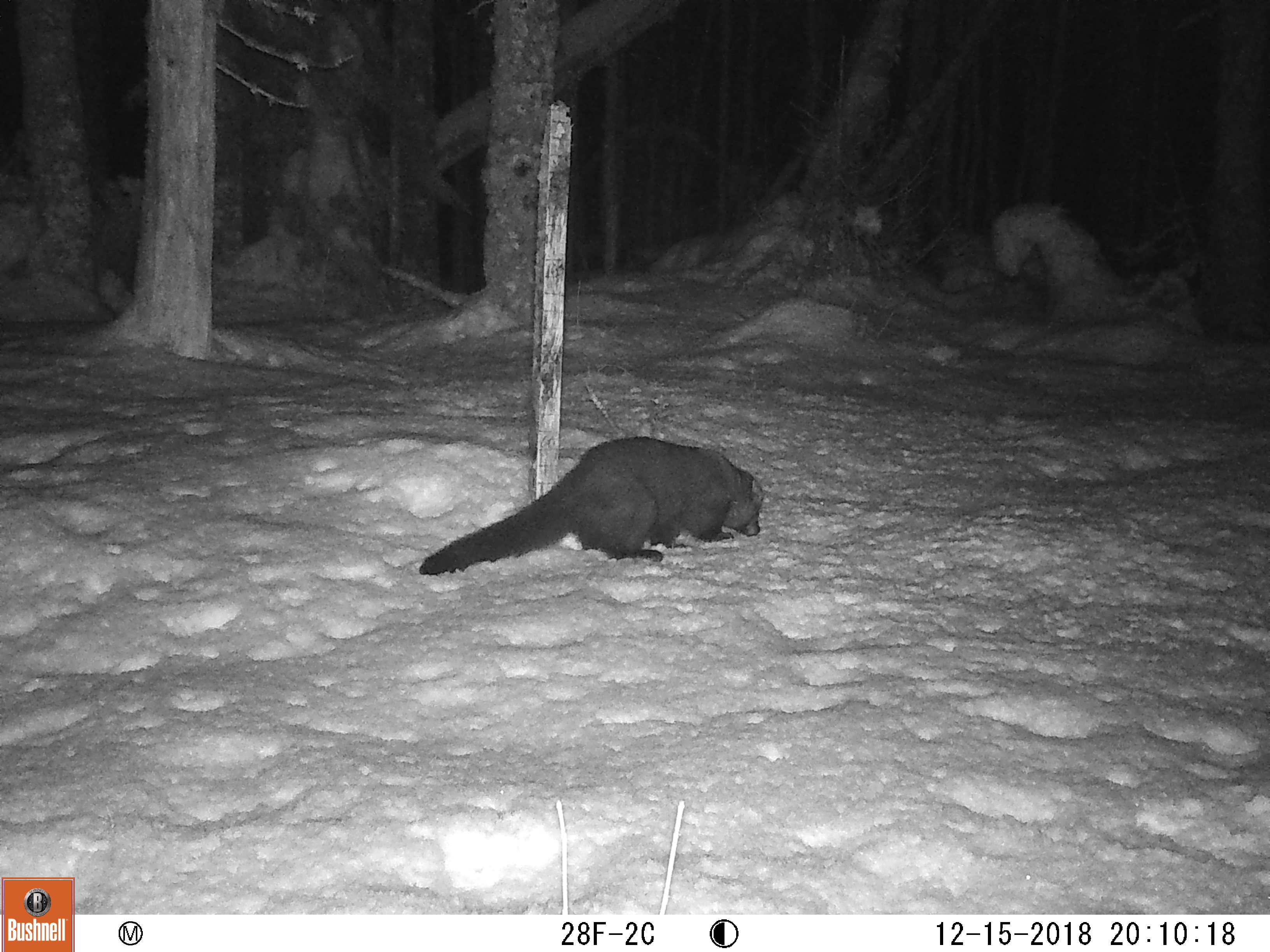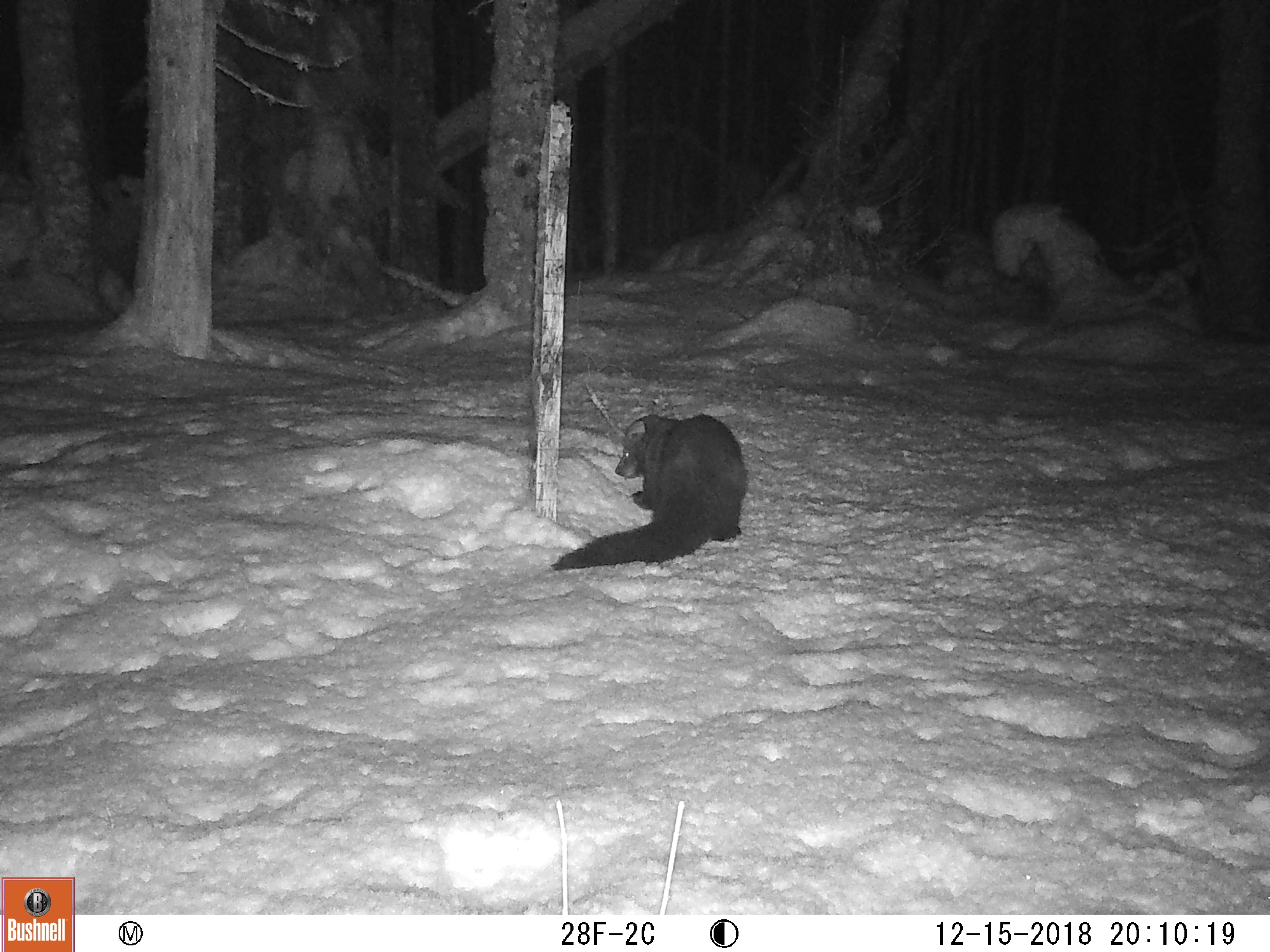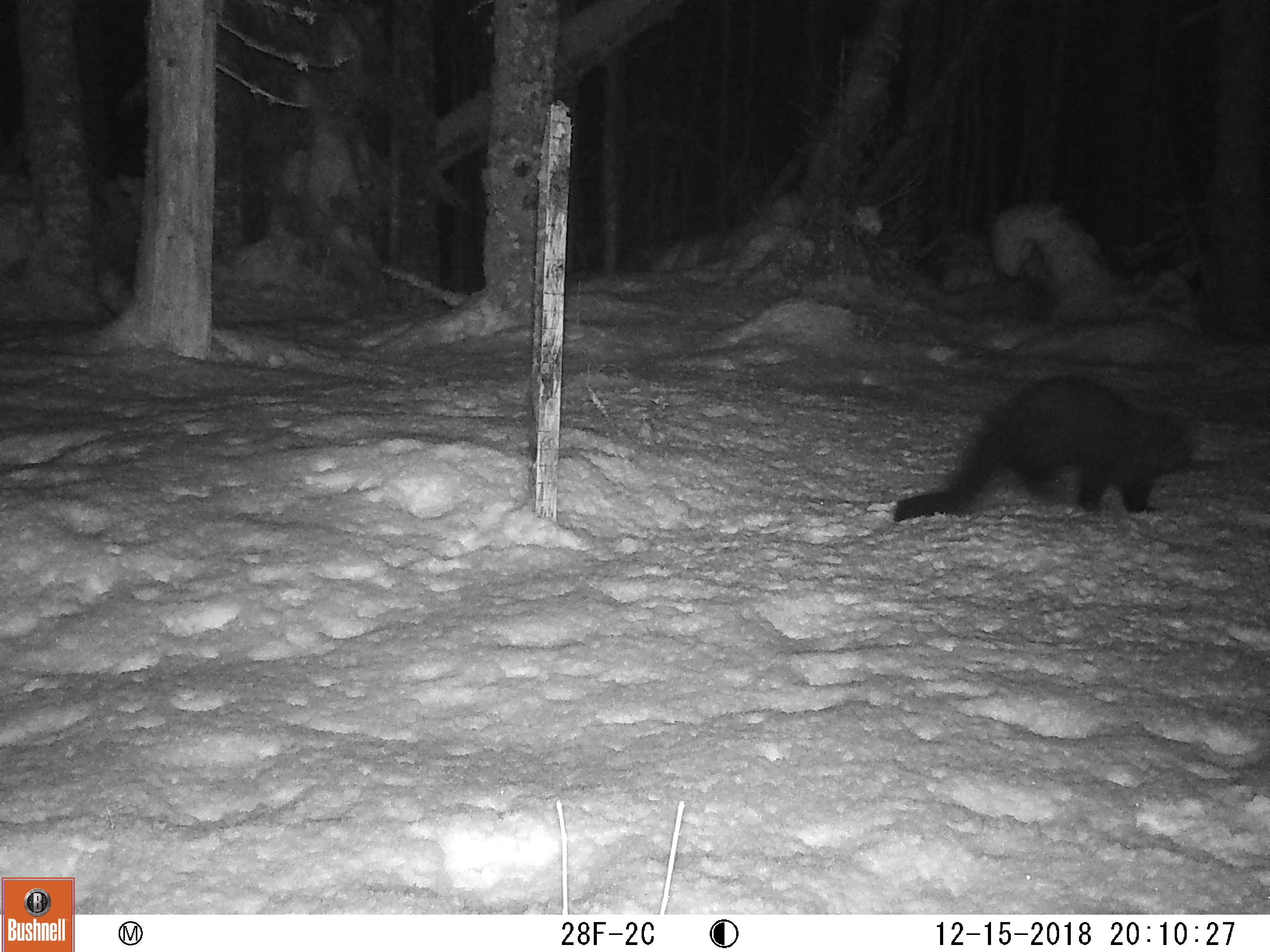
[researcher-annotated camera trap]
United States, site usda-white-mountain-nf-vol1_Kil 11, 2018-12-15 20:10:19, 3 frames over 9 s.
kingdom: Animalia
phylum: Chordata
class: Mammalia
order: Carnivora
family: Mustelidae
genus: Pekania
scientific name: Pekania pennanti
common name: fisher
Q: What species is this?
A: Fisher (Pekania pennanti).